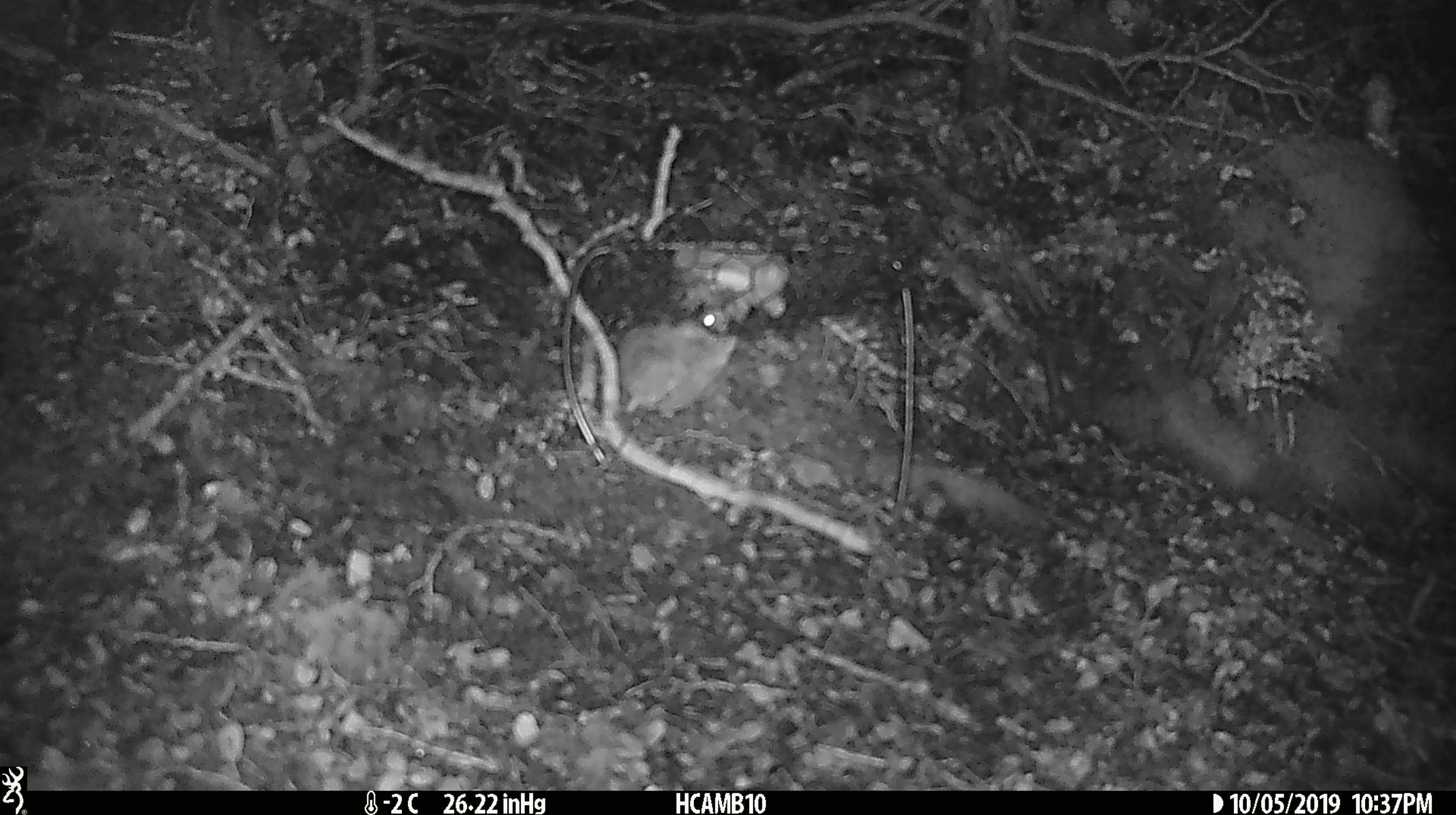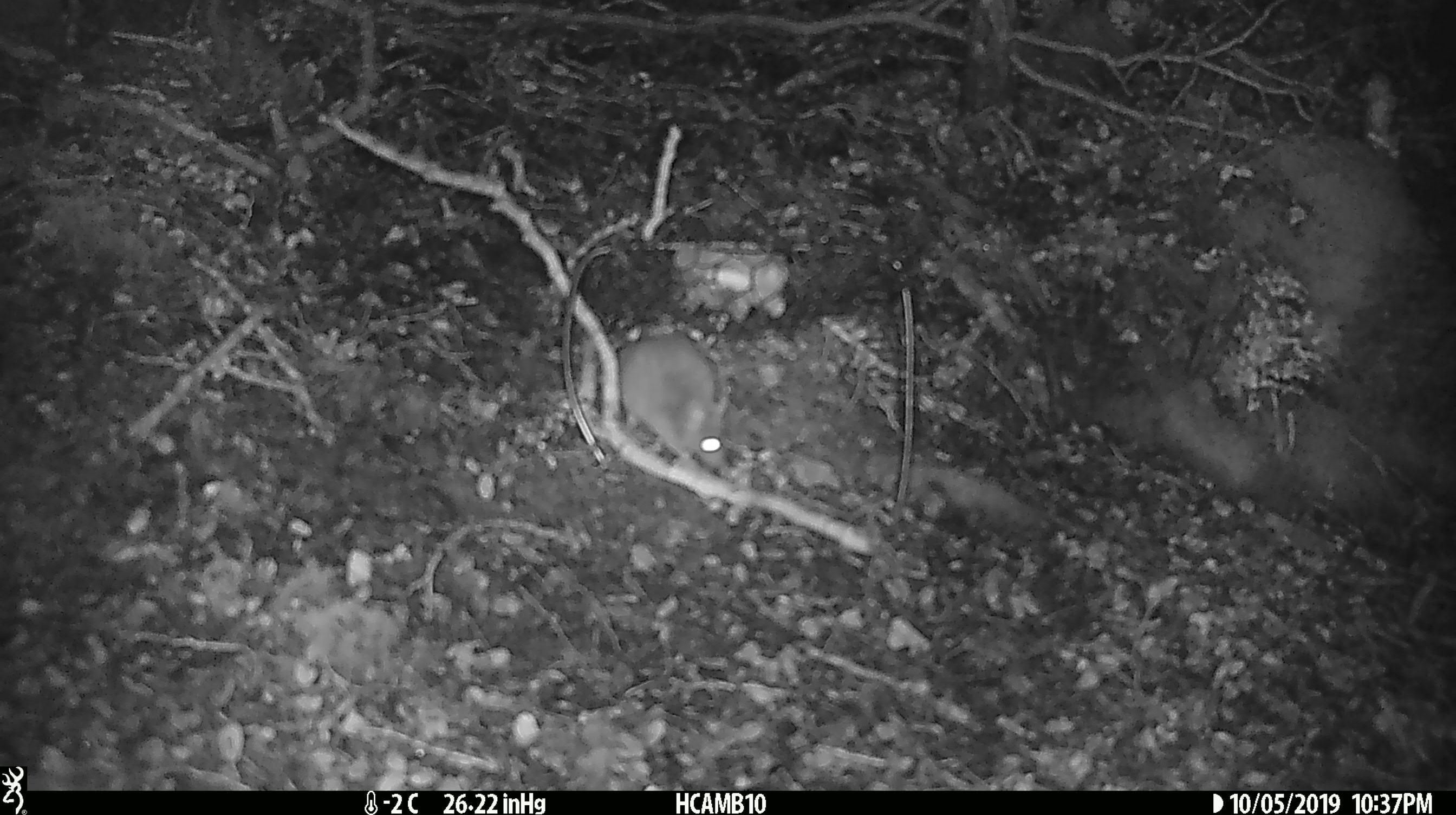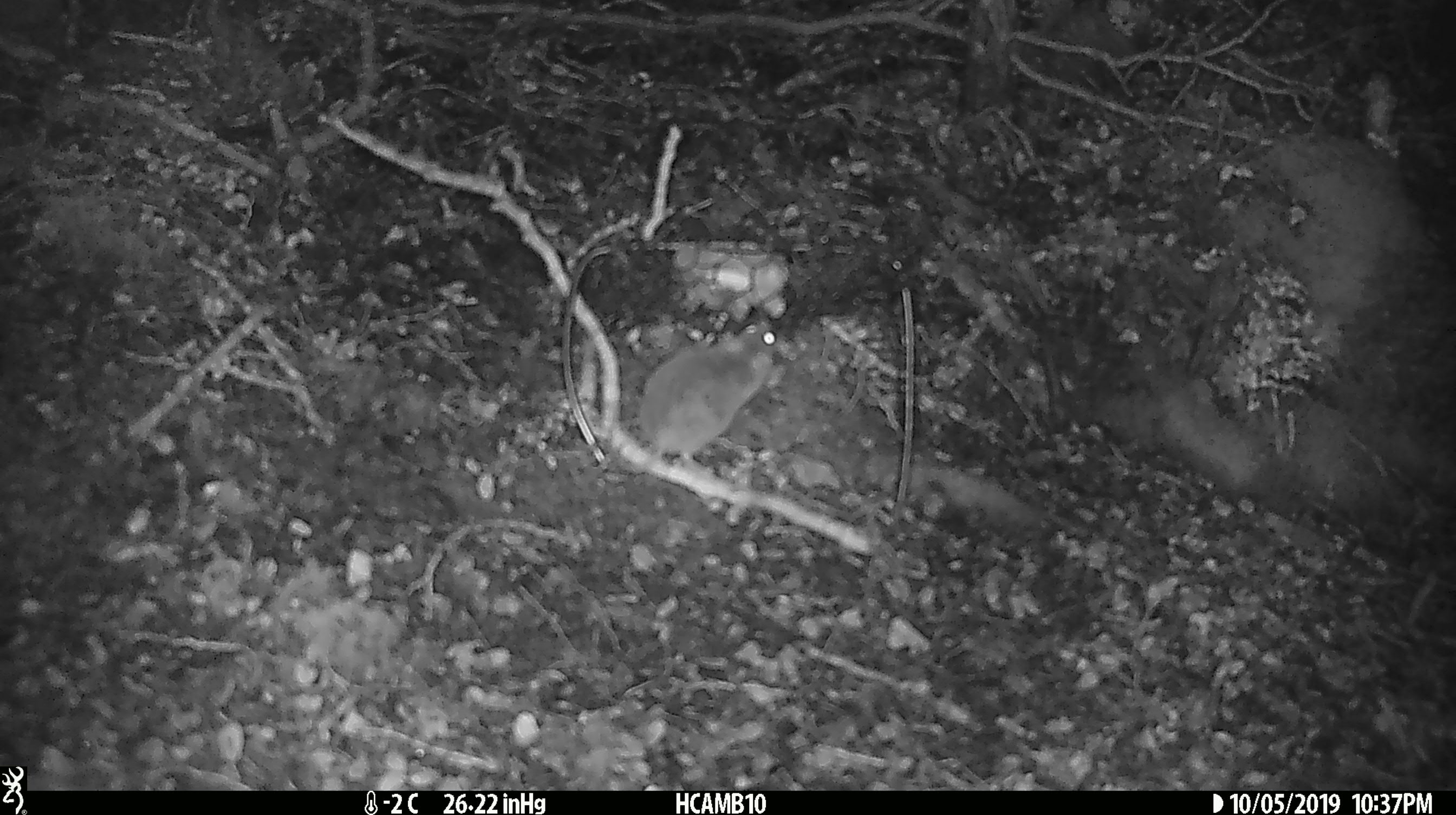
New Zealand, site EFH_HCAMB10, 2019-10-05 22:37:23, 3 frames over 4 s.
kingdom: Animalia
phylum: Chordata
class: Mammalia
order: Rodentia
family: Muridae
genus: Mus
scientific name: Mus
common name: mouse